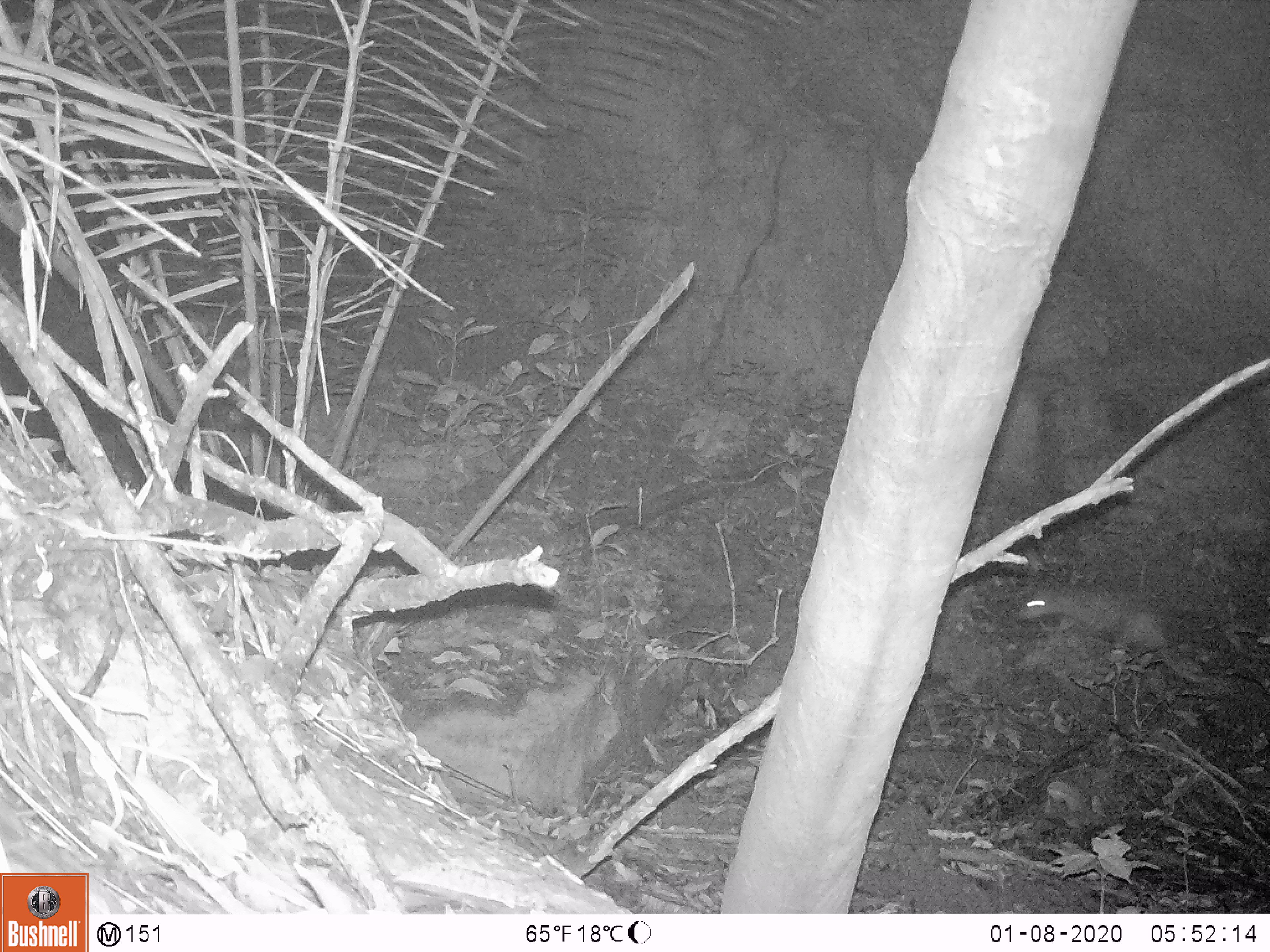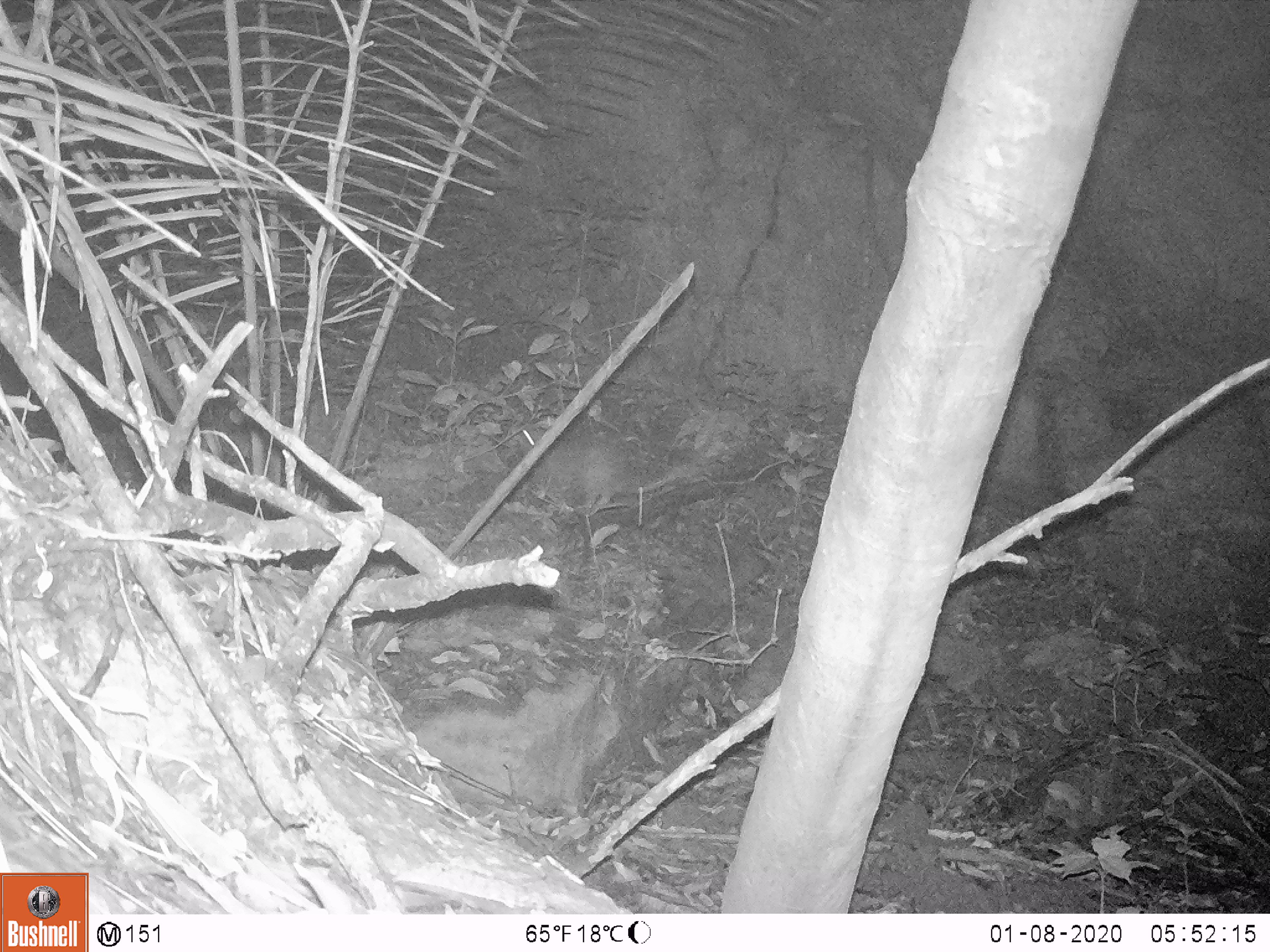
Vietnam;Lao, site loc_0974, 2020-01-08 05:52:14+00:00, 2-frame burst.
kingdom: Animalia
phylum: Chordata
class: Mammalia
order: Rodentia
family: Hystricidae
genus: Atherurus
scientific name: Atherurus macrourus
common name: asiatic brush-tailed porcupine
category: asiatic brush tailed porcupine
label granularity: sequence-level